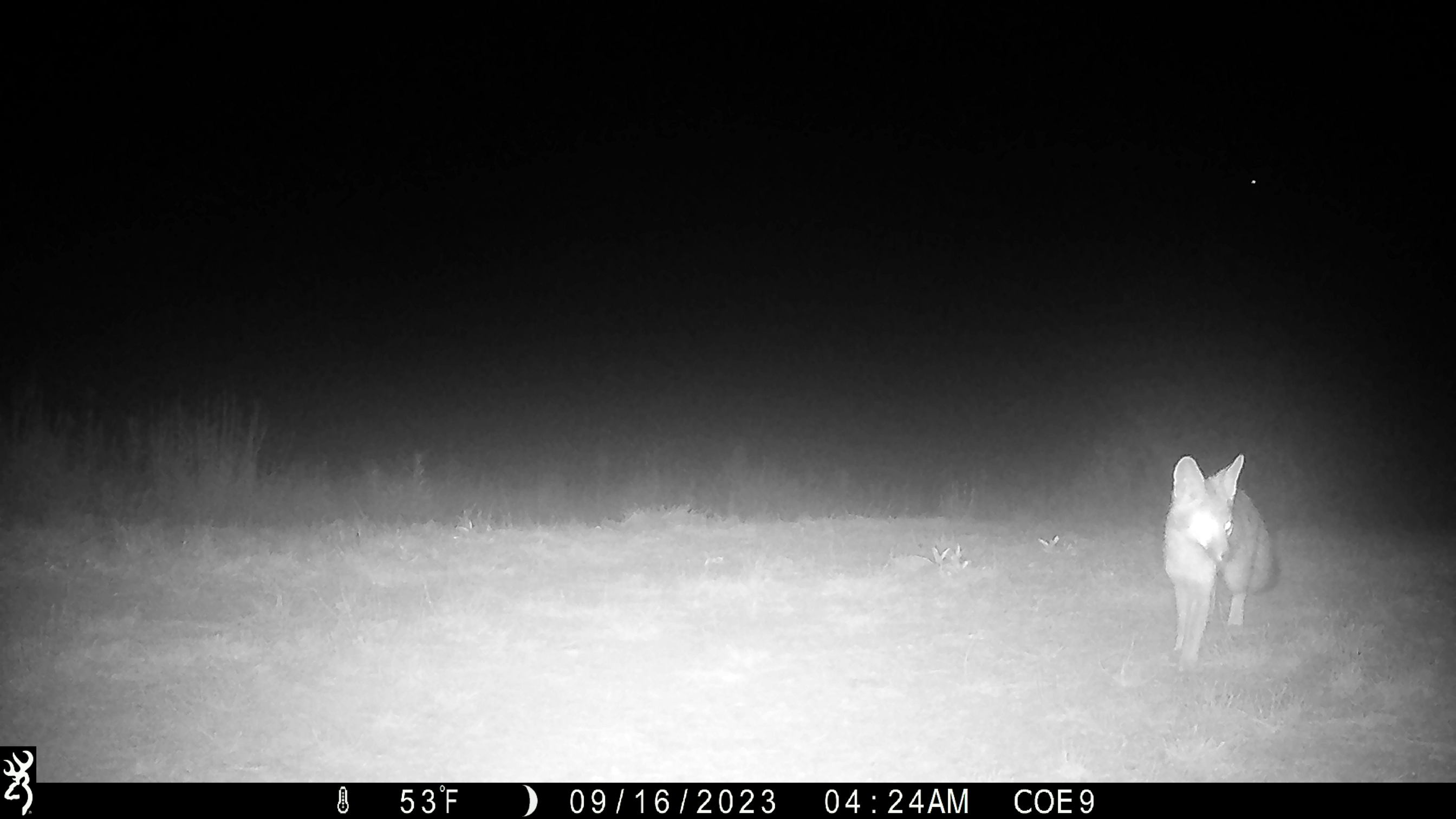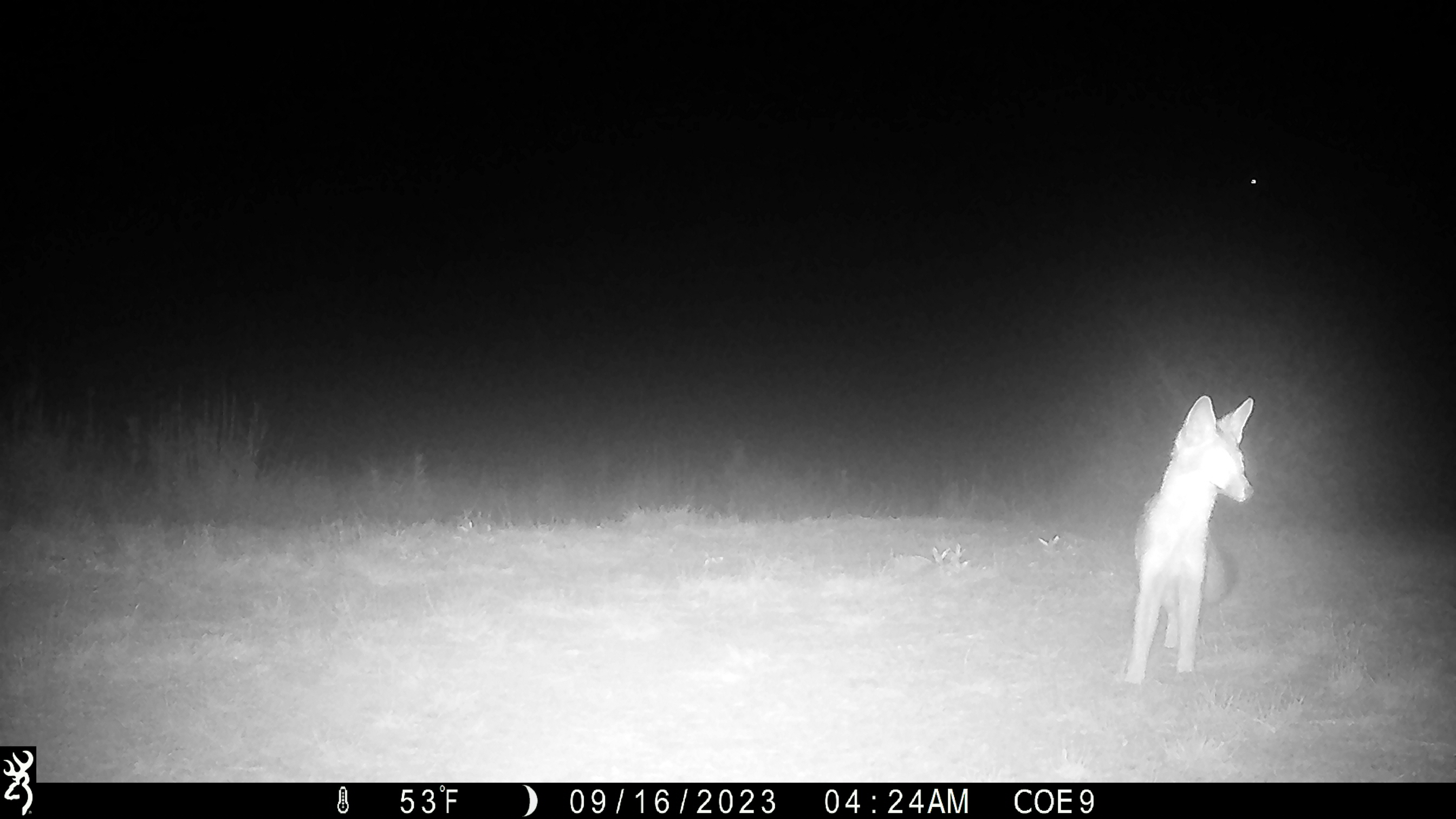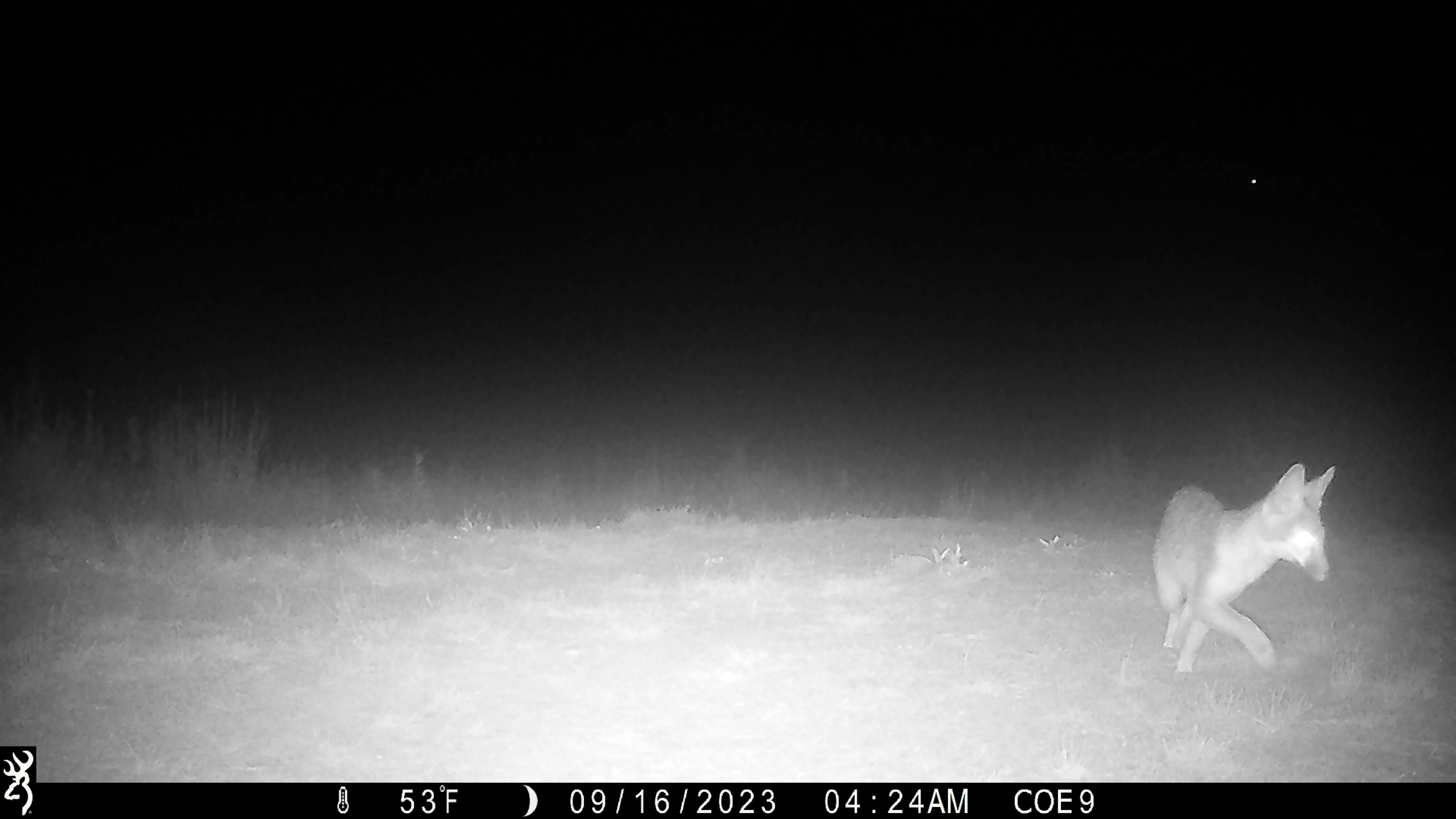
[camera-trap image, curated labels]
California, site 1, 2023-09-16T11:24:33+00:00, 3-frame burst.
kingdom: Animalia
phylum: Chordata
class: Mammalia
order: Carnivora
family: Canidae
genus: Urocyon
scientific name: Urocyon cinereoargenteus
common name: gray fox